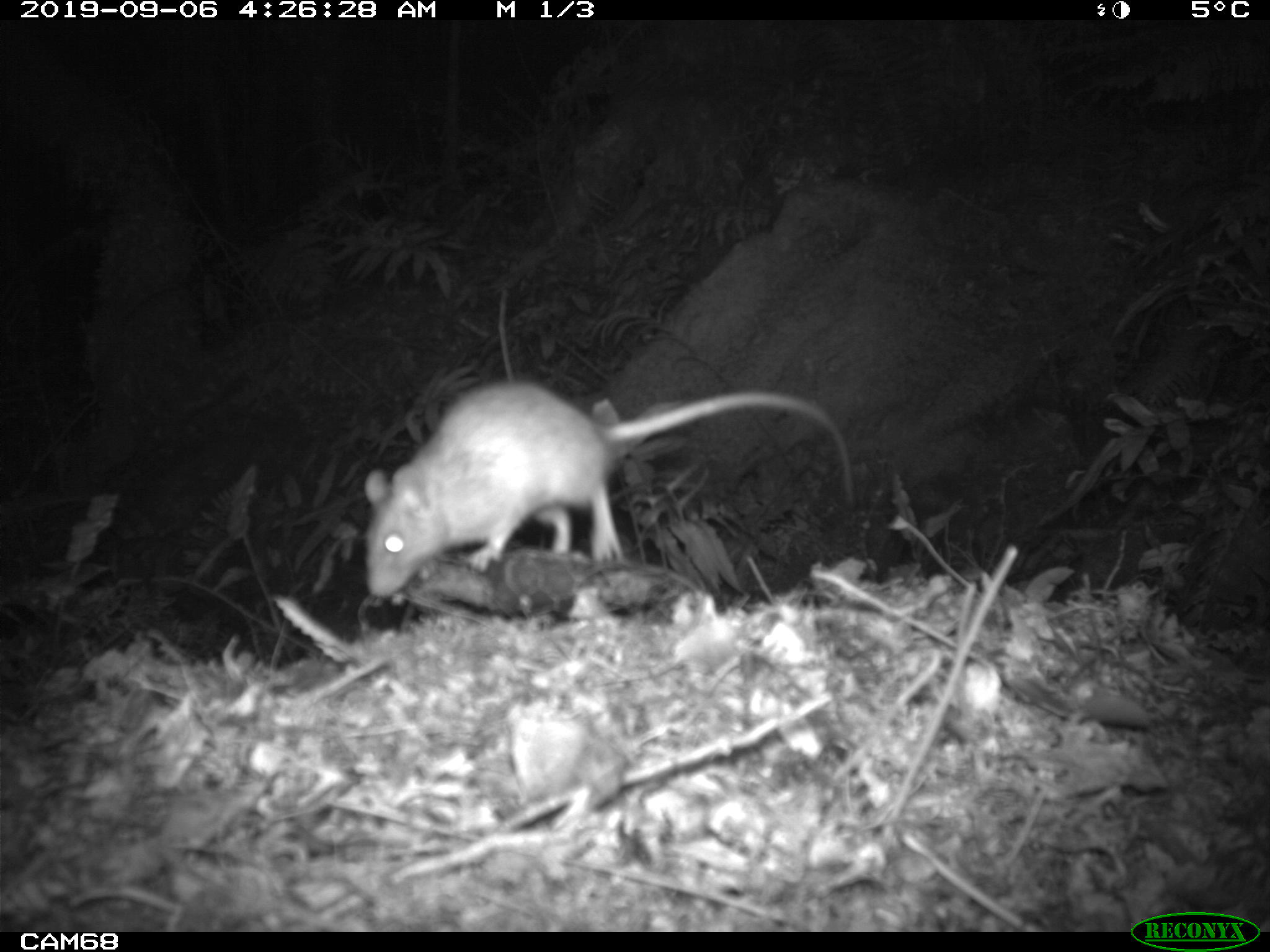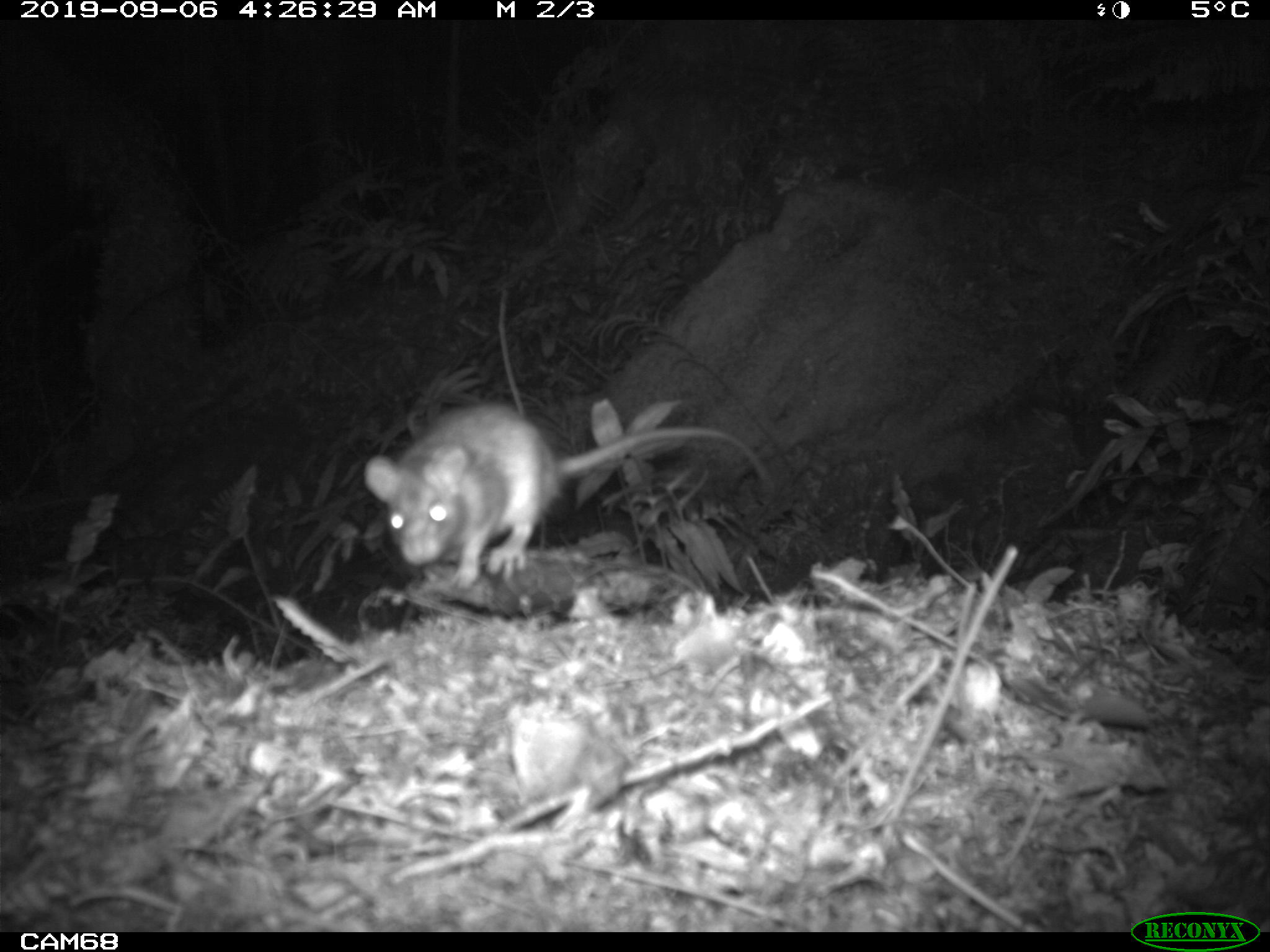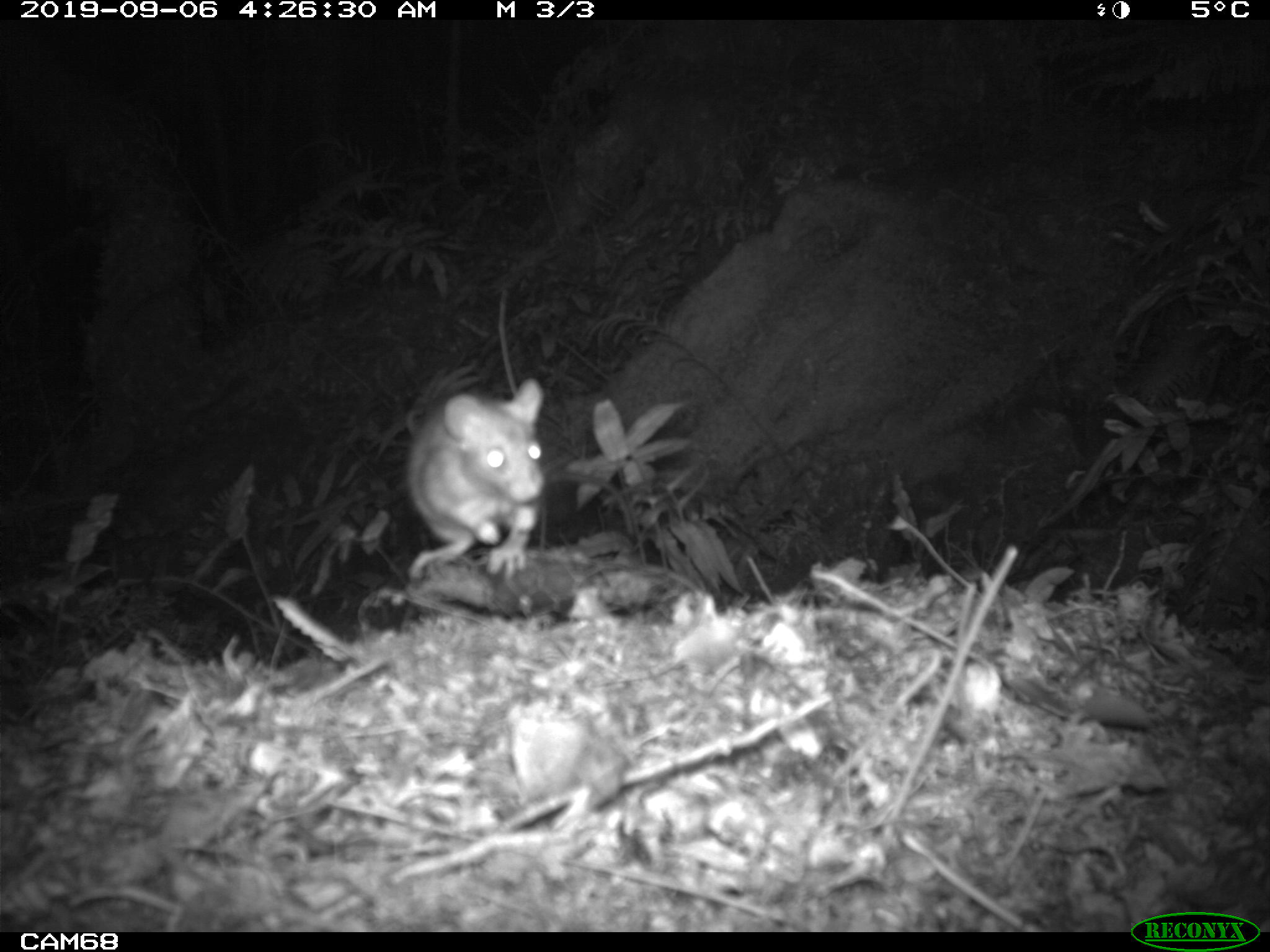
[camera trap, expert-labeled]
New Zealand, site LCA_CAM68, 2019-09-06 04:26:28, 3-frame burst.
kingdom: Animalia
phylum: Chordata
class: Mammalia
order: Rodentia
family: Muridae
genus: Rattus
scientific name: Rattus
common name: rat